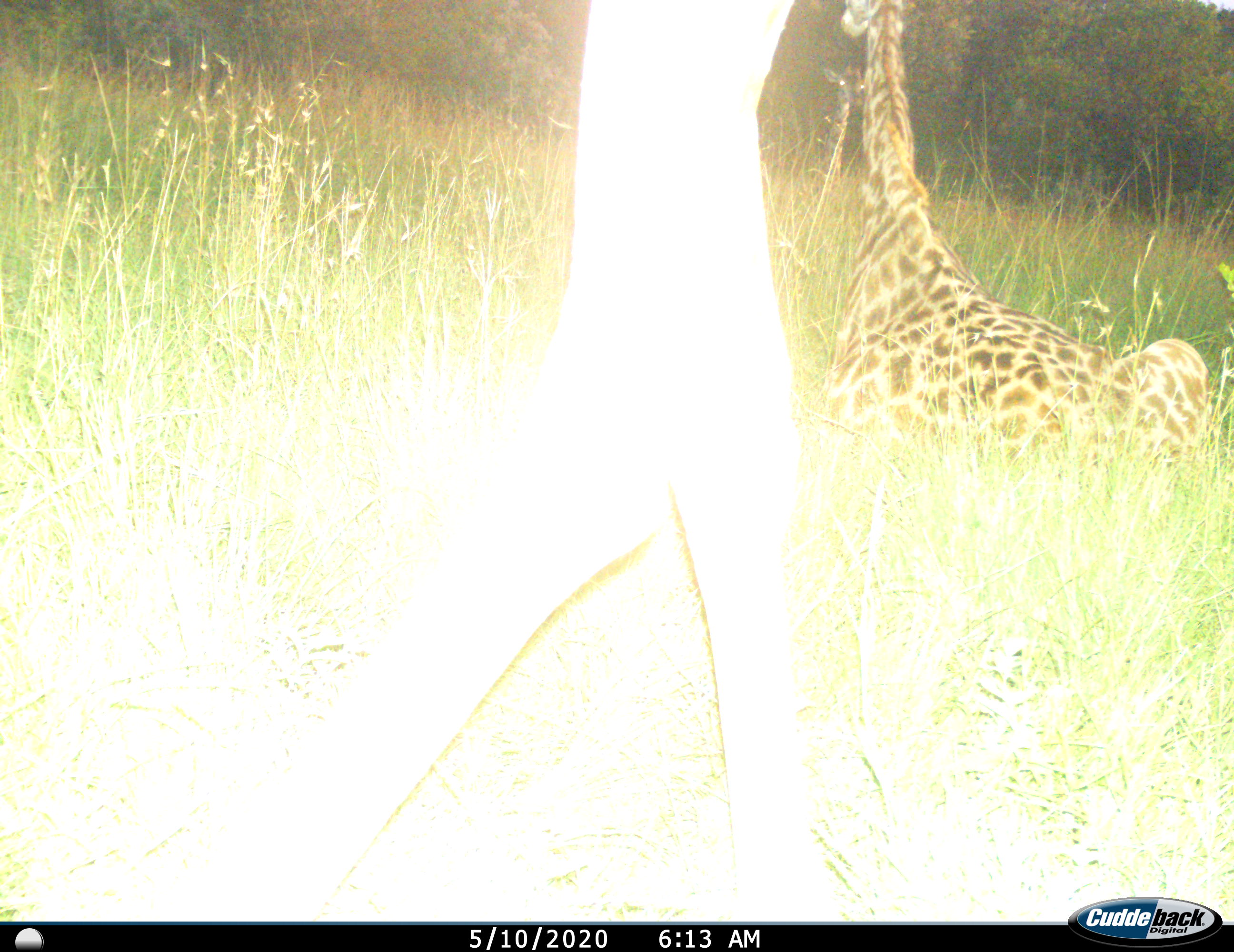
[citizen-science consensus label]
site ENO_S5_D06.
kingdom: Animalia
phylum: Chordata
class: Mammalia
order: Artiodactyla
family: Giraffidae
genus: Giraffa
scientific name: Giraffa camelopardalis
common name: giraffe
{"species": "giraffe (Giraffa camelopardalis)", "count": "2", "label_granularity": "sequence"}